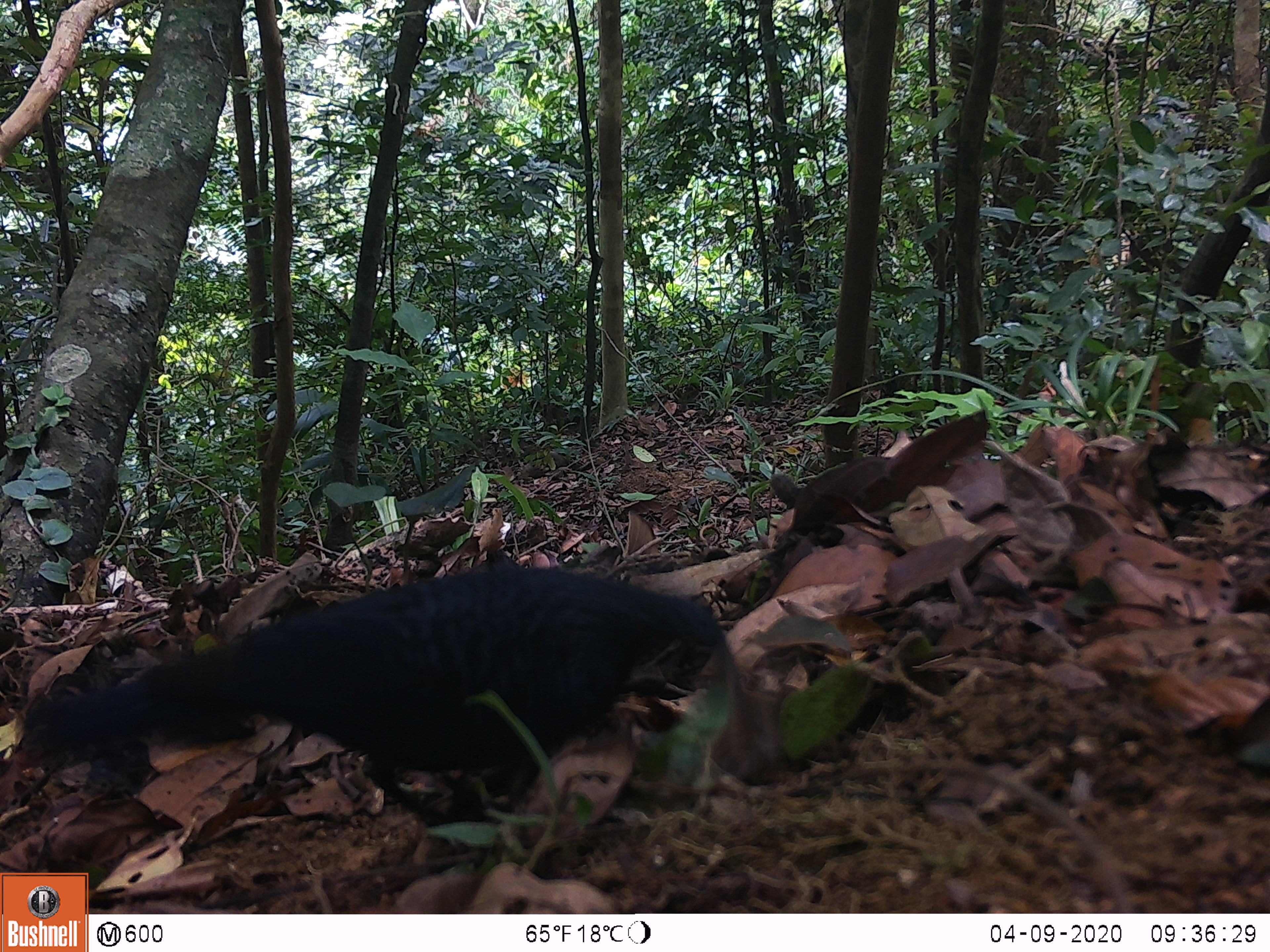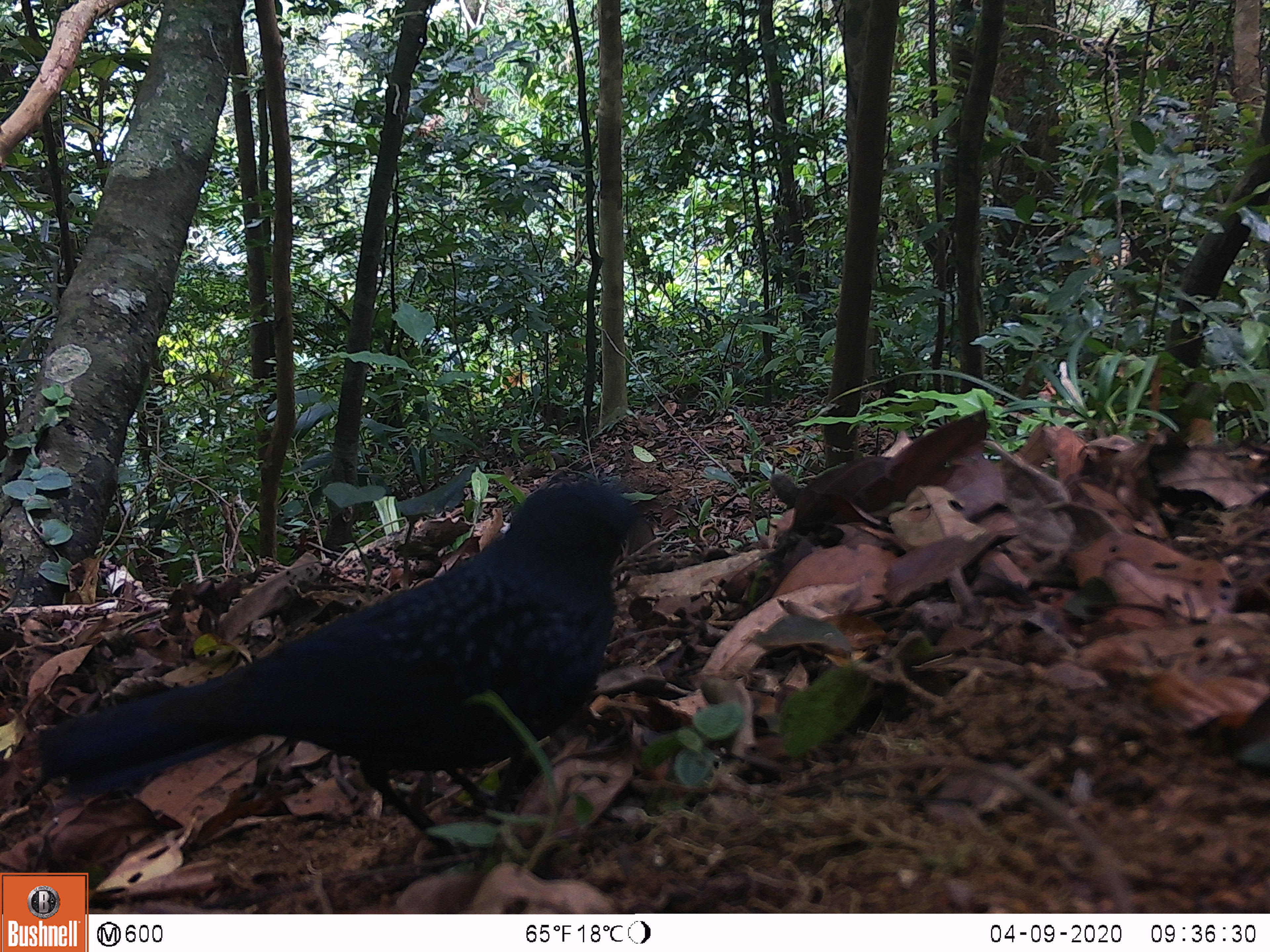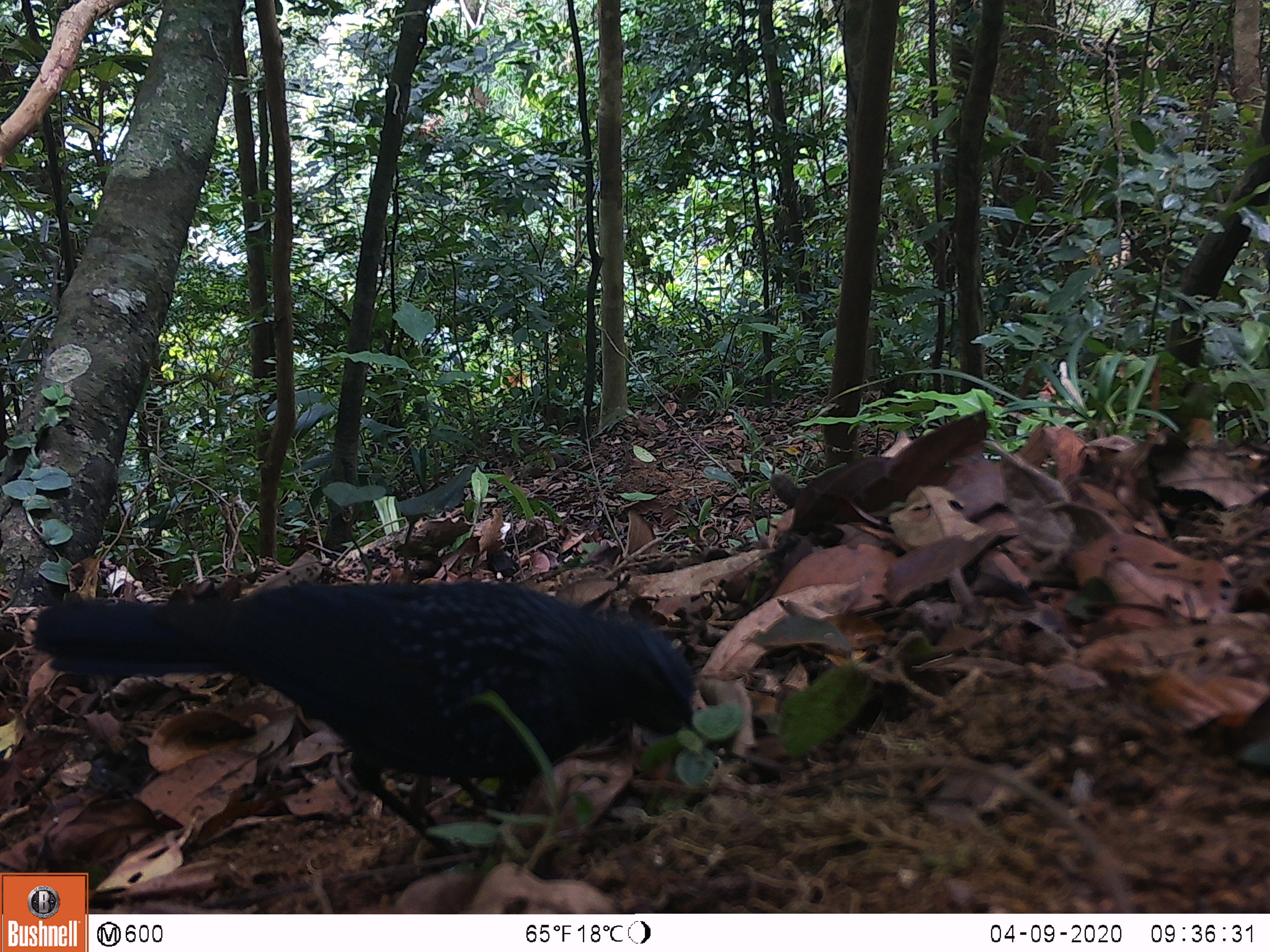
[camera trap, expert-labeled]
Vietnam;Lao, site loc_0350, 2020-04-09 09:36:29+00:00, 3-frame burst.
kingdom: Animalia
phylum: Chordata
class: Aves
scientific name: Aves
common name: bird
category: unidentified bird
Unidentified bird (bird) (Aves). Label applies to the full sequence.